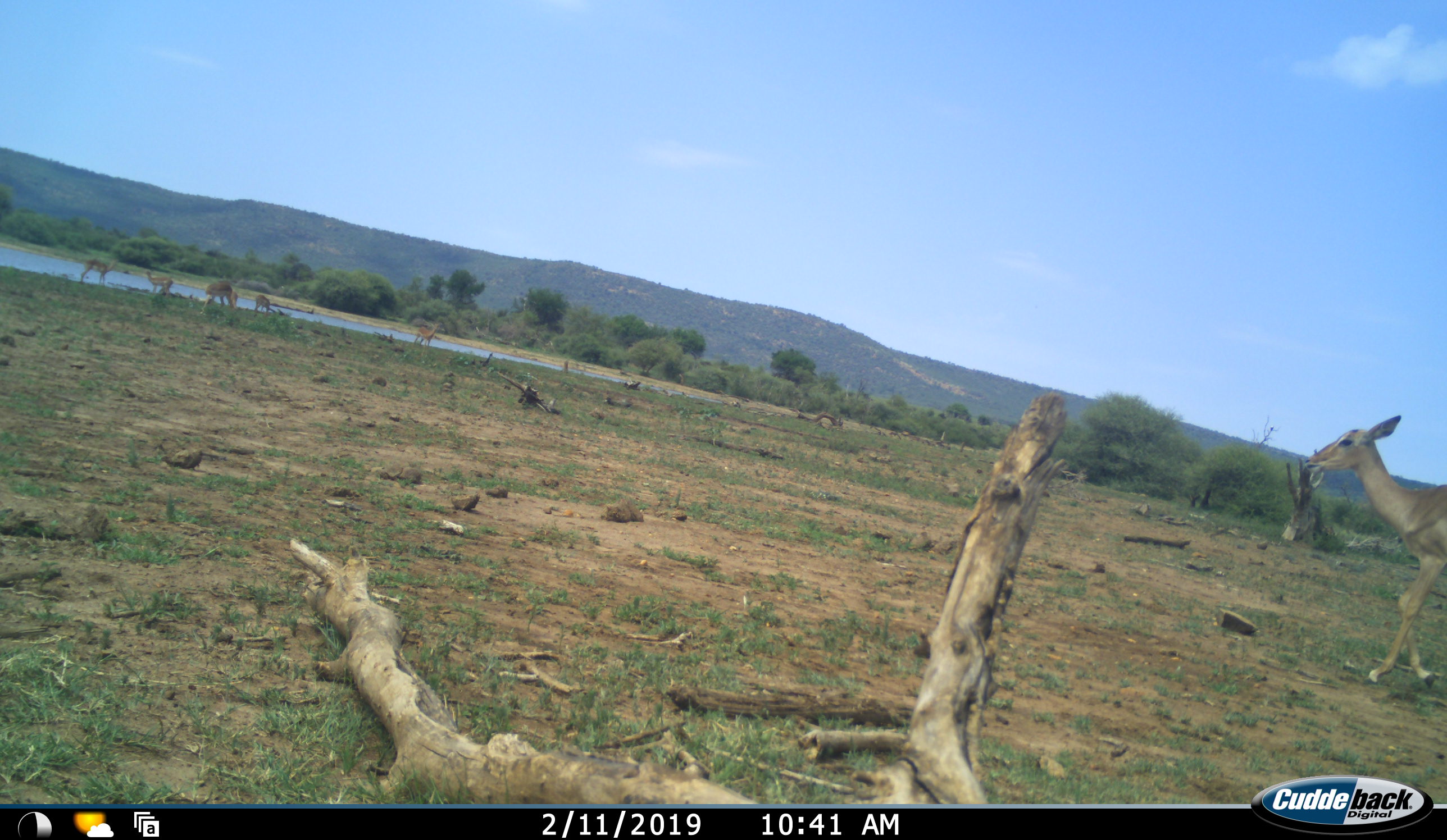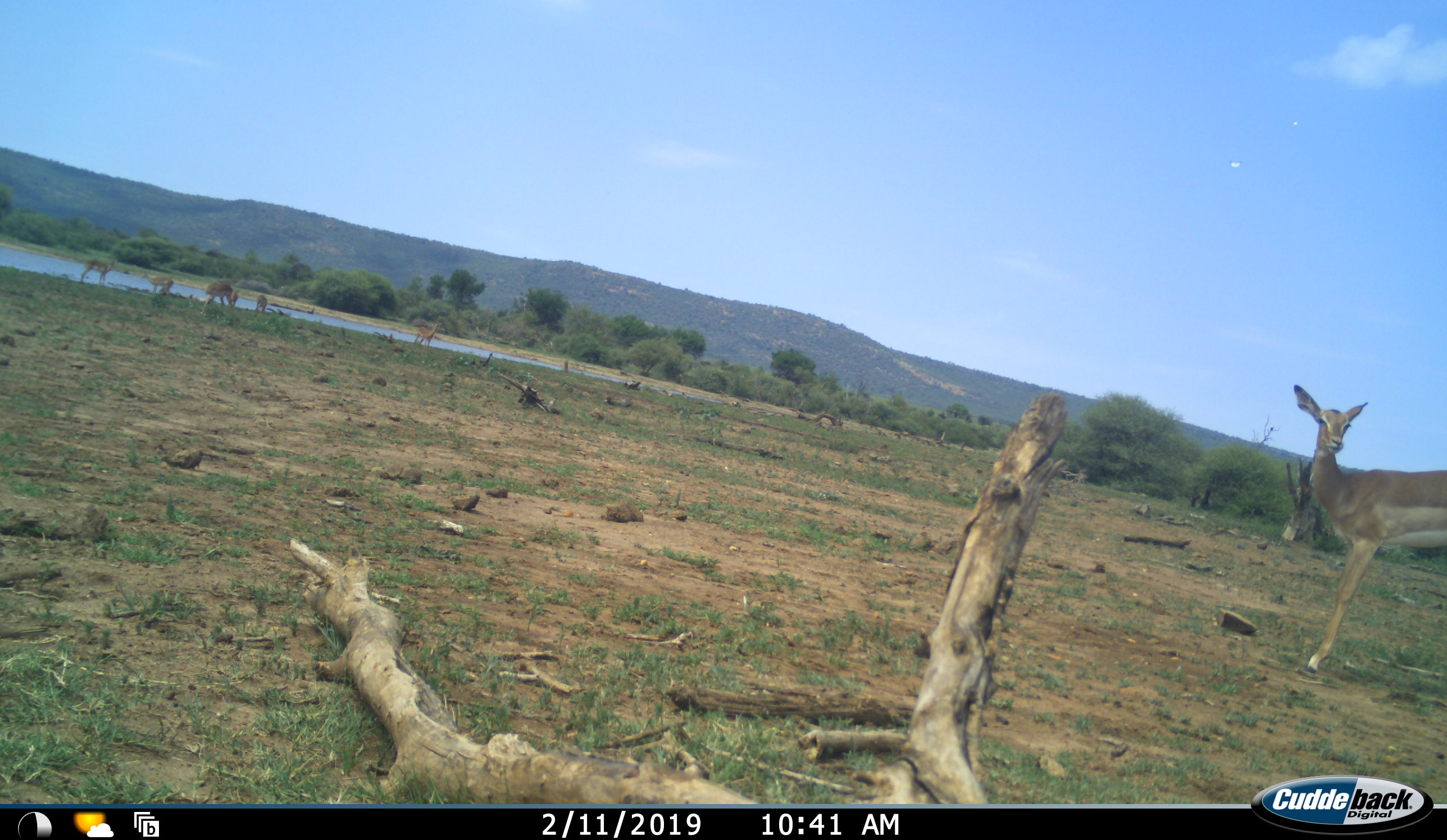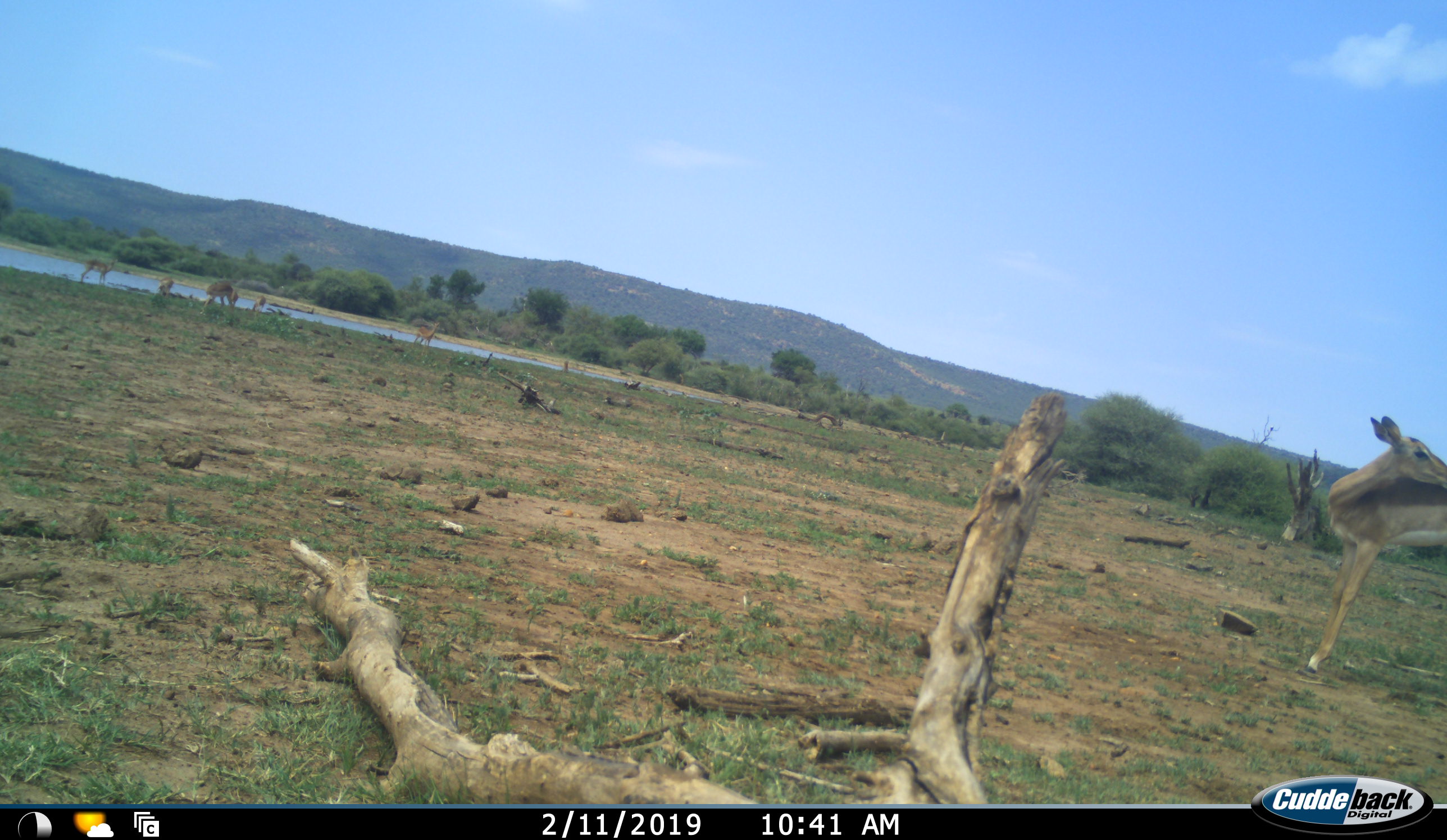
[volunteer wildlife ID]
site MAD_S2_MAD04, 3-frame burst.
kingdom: Animalia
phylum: Chordata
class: Mammalia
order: Artiodactyla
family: Bovidae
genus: Aepyceros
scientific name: Aepyceros melampus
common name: impala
Impala (Aepyceros melampus), count 6. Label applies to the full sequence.